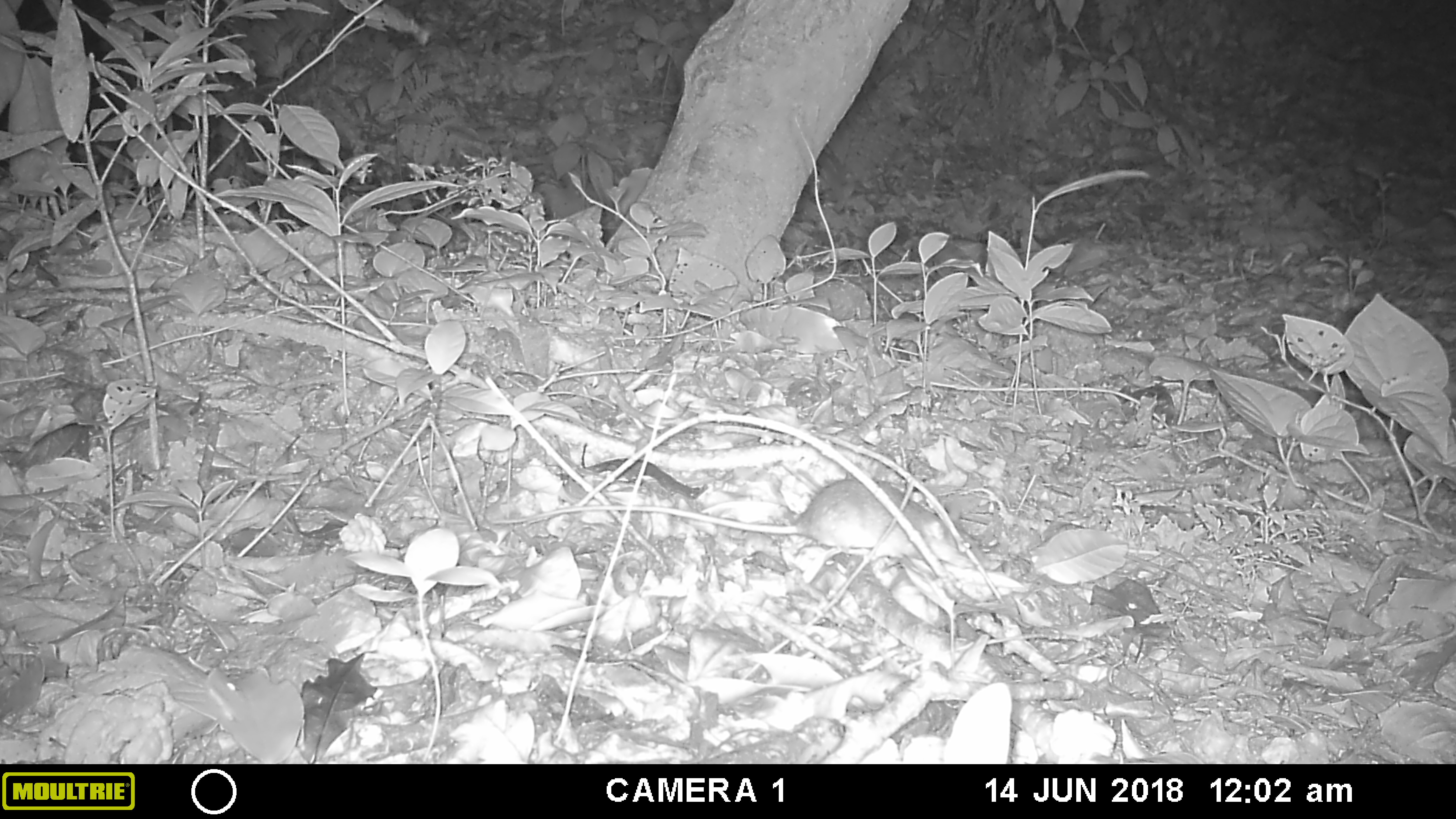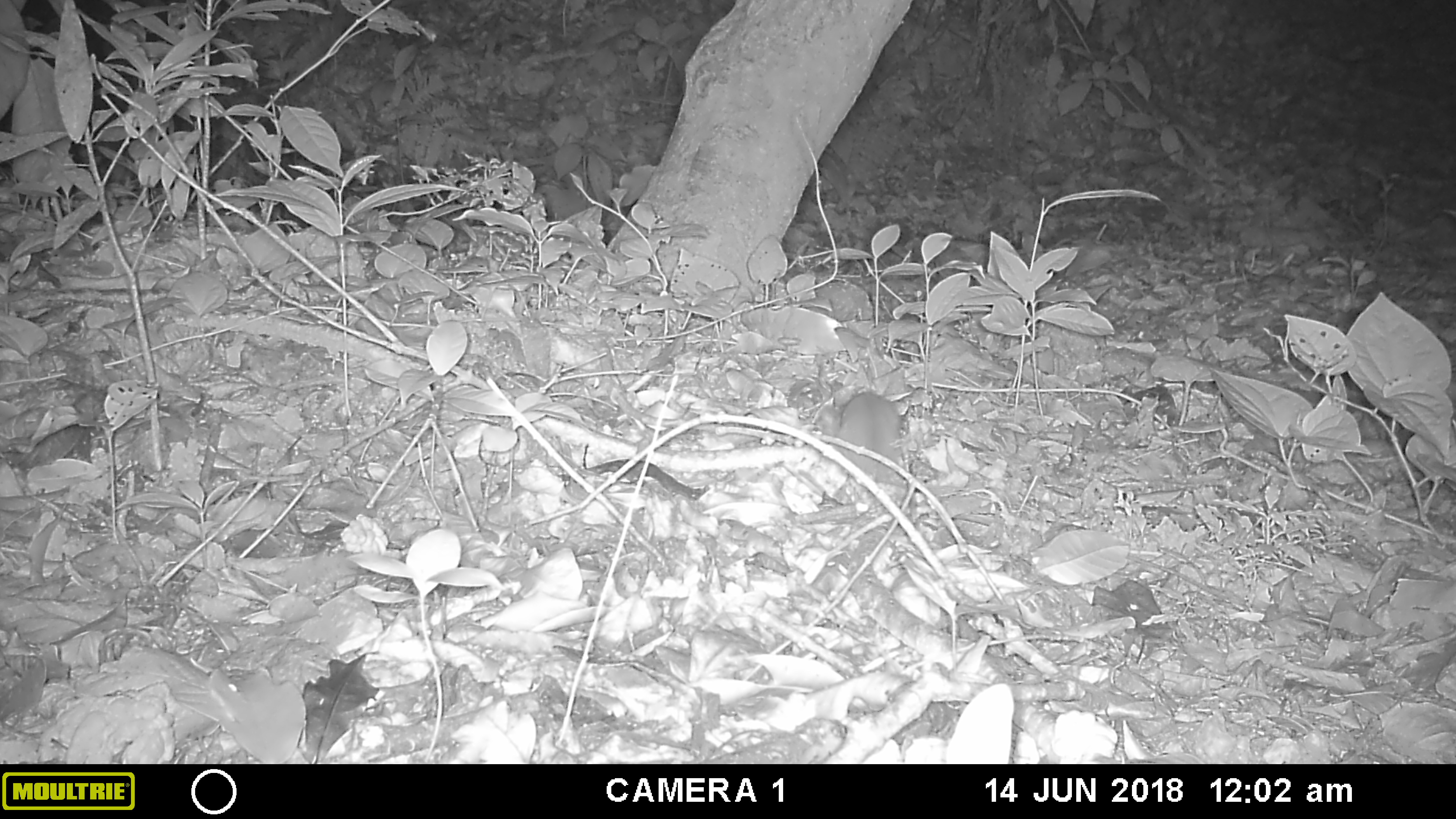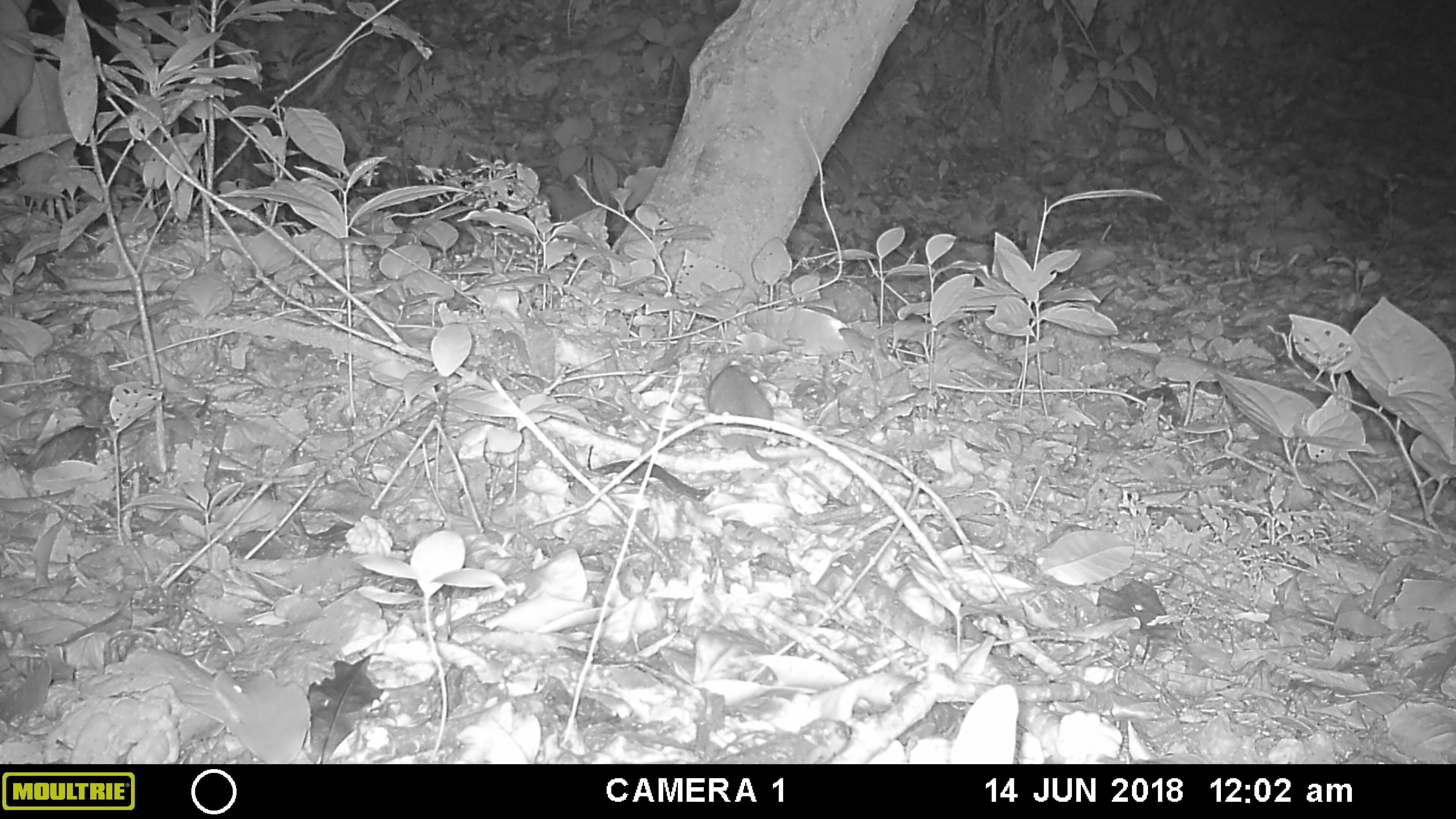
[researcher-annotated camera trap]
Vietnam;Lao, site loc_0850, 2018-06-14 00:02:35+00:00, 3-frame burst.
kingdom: Animalia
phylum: Chordata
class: Mammalia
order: Rodentia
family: Muridae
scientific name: Muridae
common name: old-world mice and rats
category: unidentified murid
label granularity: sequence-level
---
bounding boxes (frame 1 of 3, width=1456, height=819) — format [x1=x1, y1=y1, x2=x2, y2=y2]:
unidentified murid: [x1=491, y1=476, x2=993, y2=568]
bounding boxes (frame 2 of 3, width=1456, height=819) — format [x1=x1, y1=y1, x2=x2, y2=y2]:
unidentified murid: [x1=835, y1=393, x2=902, y2=484]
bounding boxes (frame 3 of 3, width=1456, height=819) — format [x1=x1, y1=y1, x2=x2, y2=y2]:
unidentified murid: [x1=706, y1=366, x2=818, y2=463]